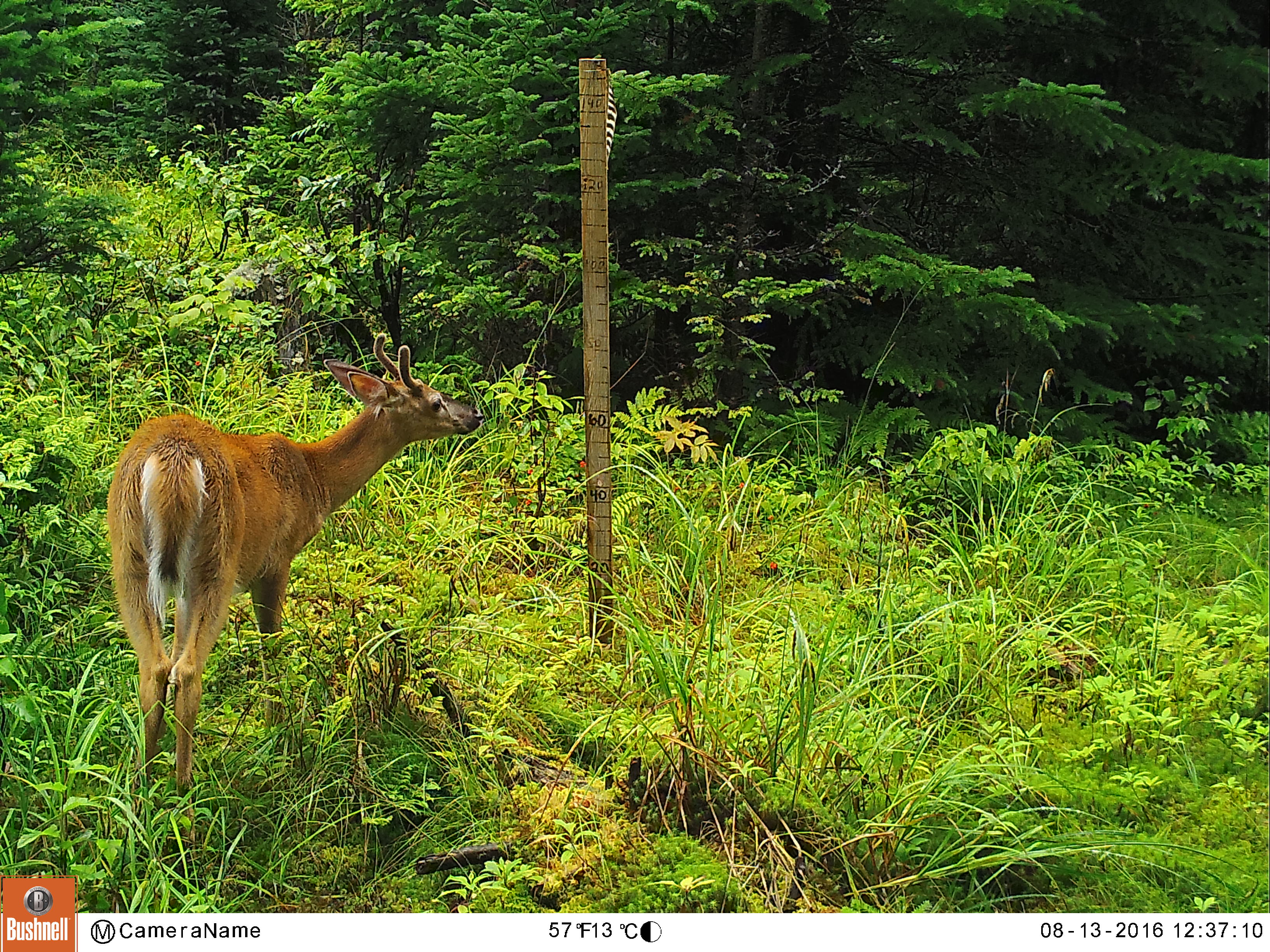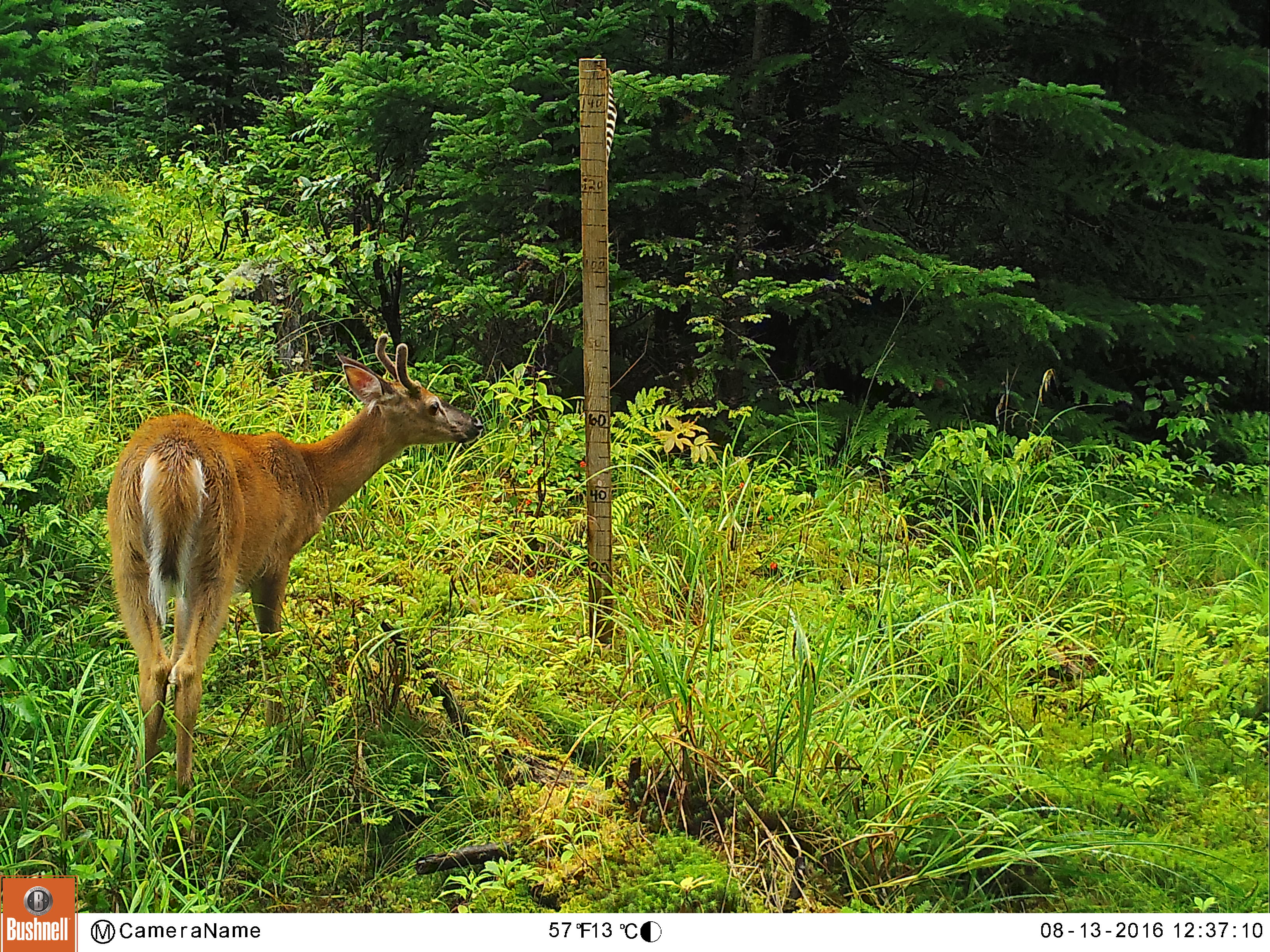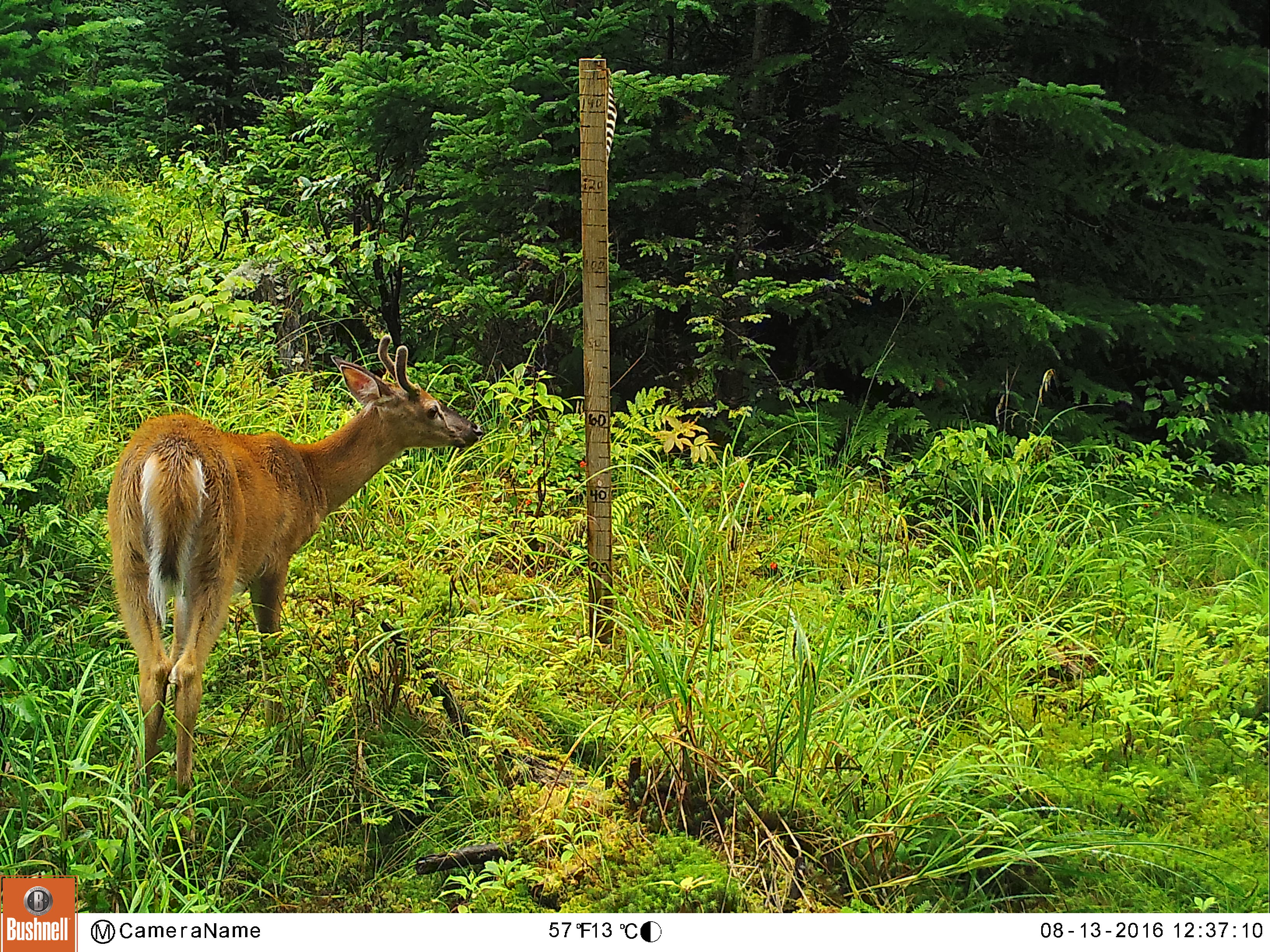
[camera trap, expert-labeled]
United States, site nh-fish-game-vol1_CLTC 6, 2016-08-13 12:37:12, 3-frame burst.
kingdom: Animalia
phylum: Chordata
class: Mammalia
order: Artiodactyla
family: Cervidae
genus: Odocoileus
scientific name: Odocoileus virginianus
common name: white-tailed deer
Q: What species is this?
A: White-tailed deer (Odocoileus virginianus).